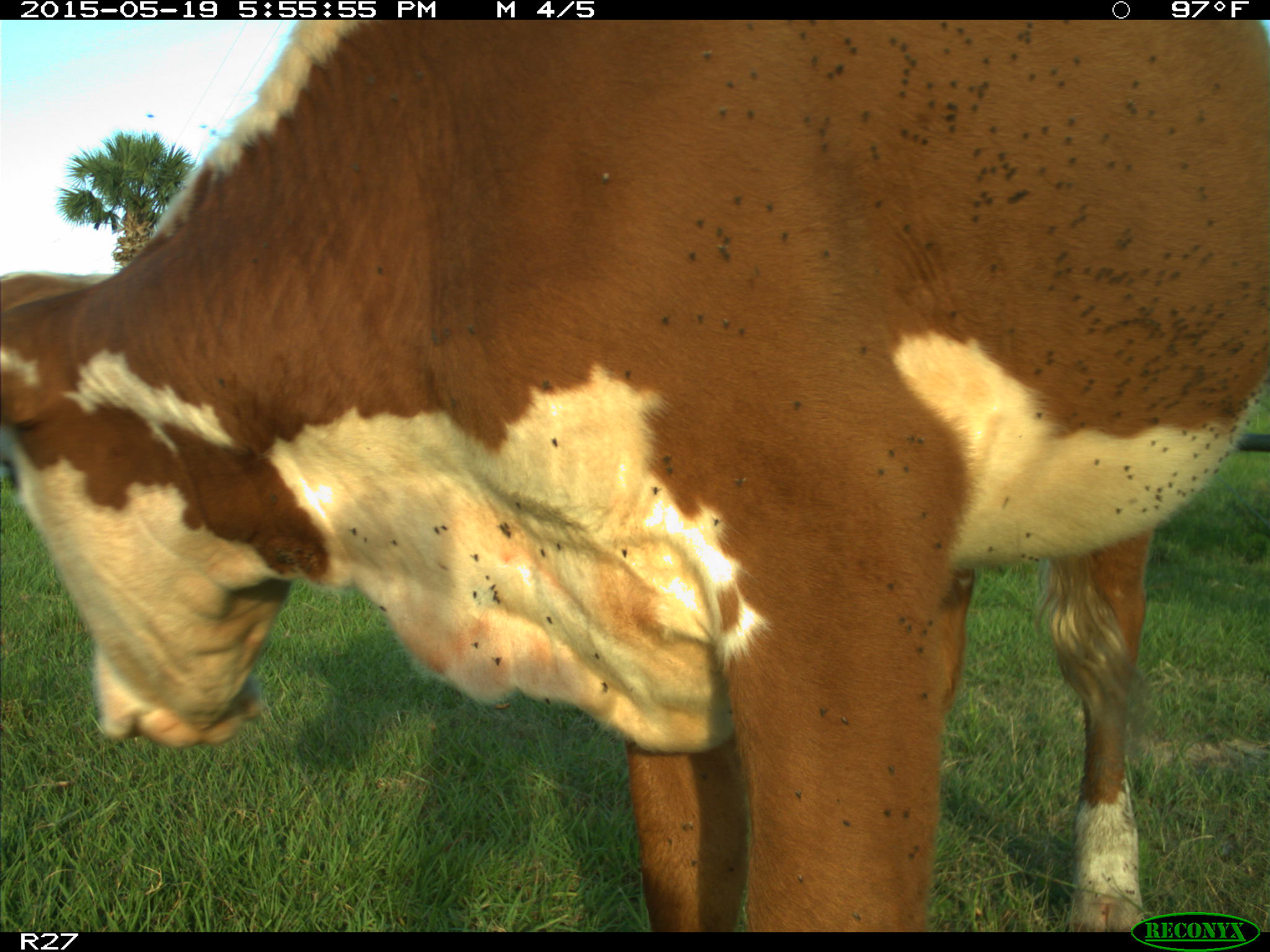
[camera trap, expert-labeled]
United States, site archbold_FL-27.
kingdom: Animalia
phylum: Chordata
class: Mammalia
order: Artiodactyla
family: Bovidae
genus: Bos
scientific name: Bos taurus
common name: domestic cow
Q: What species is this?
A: Bos taurus (domestic cow).